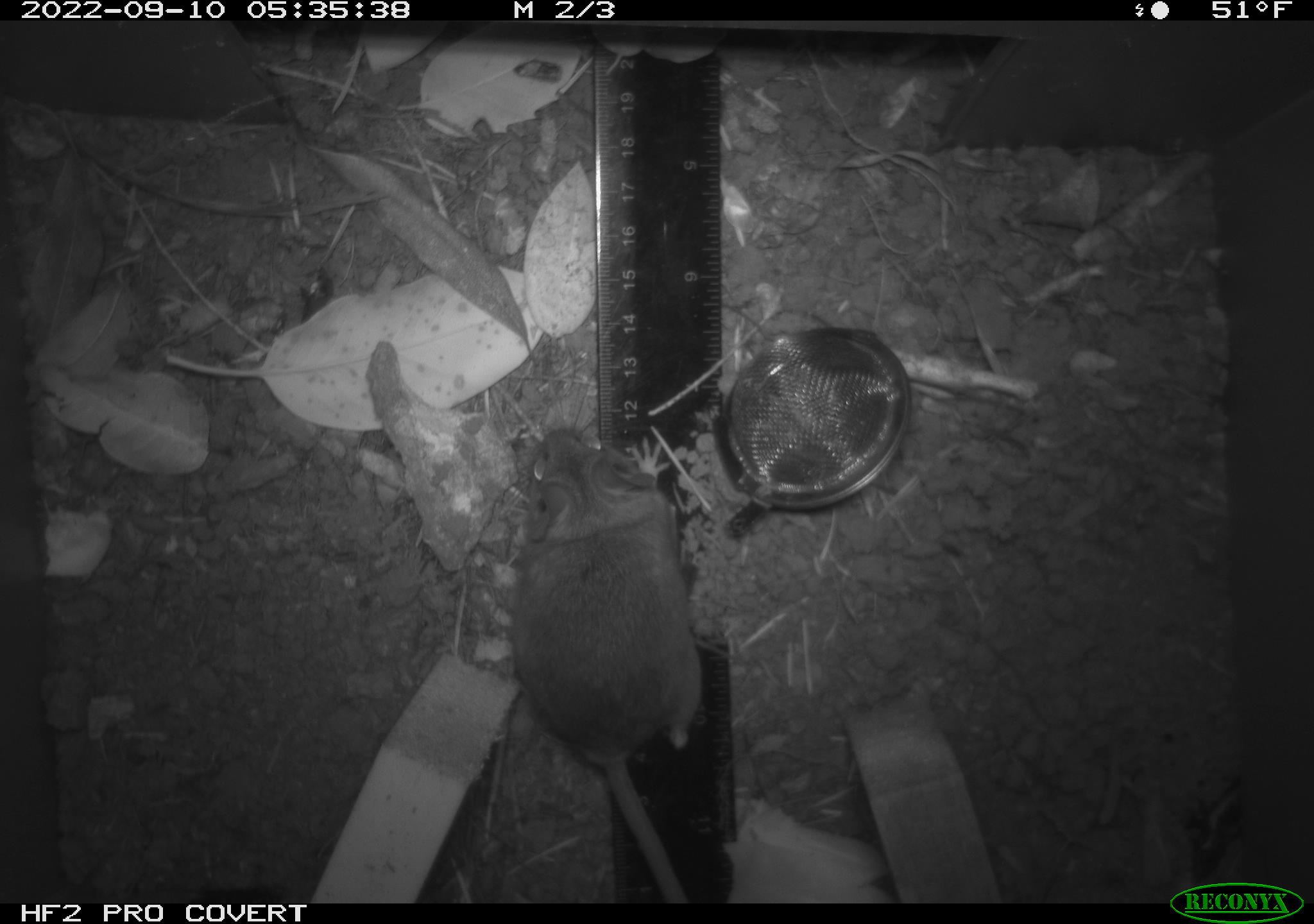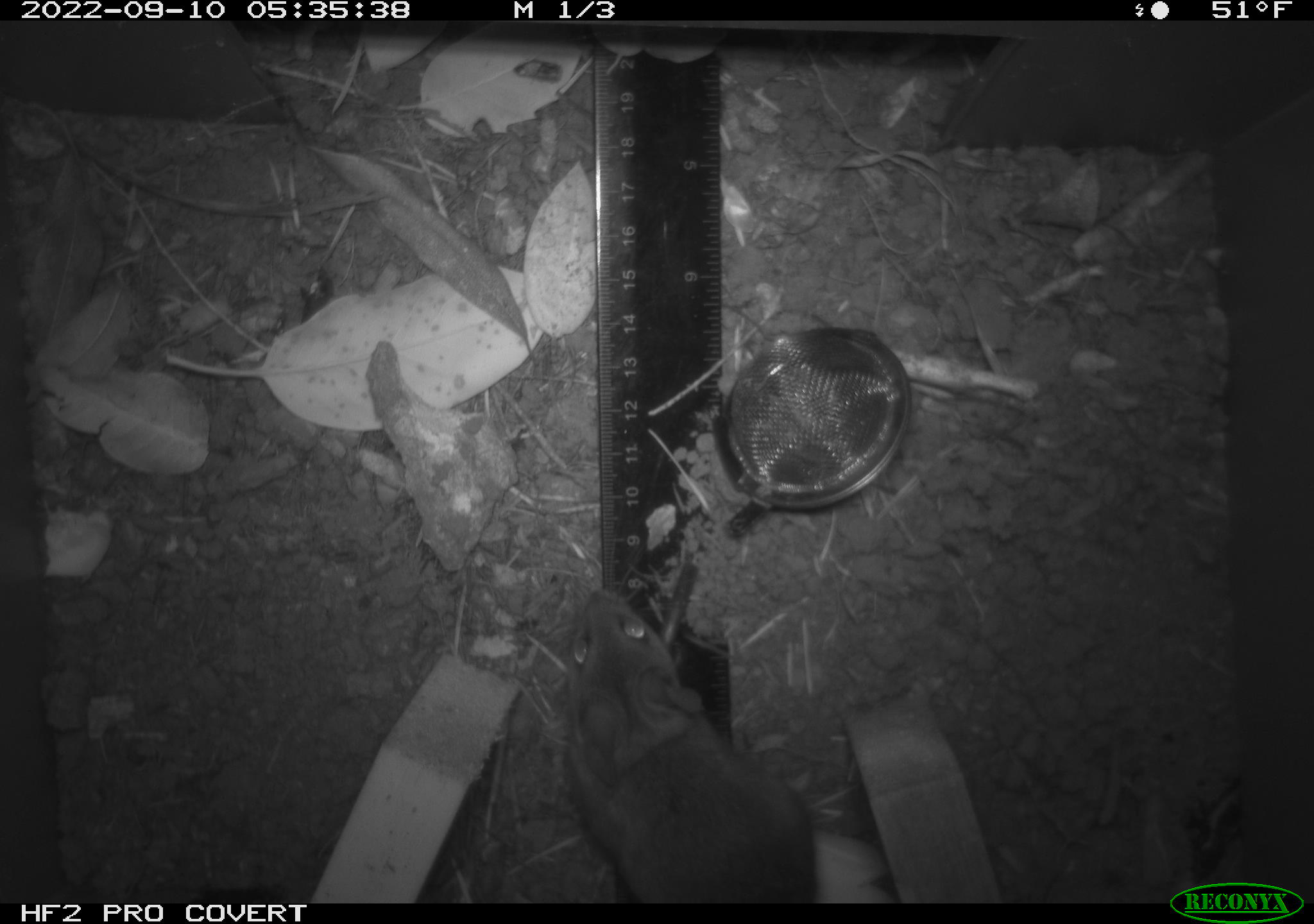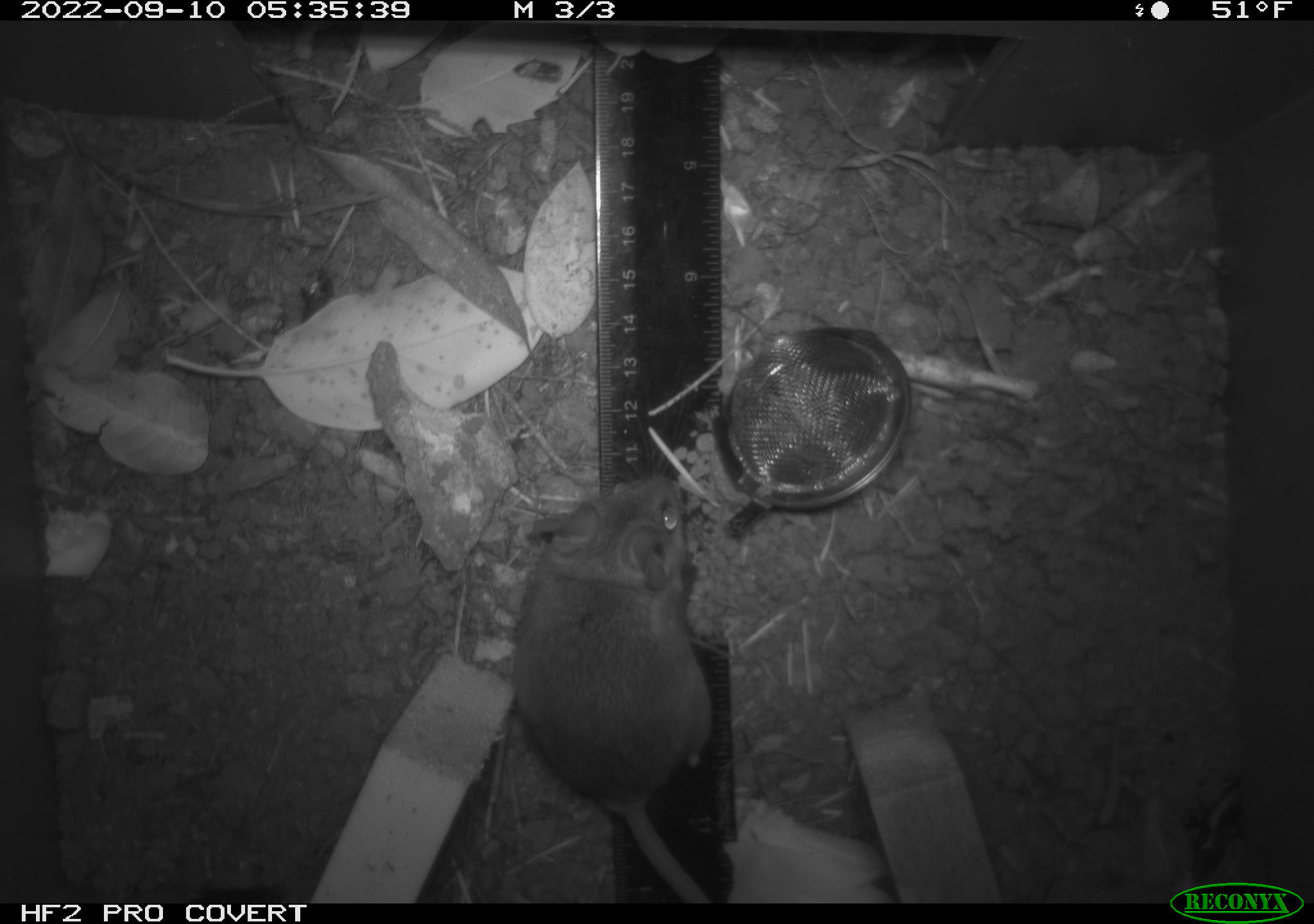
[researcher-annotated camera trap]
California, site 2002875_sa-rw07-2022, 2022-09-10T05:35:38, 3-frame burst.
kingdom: Animalia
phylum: Chordata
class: Mammalia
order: Rodentia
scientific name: Rodentia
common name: mouse species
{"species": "mouse species (Rodentia)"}